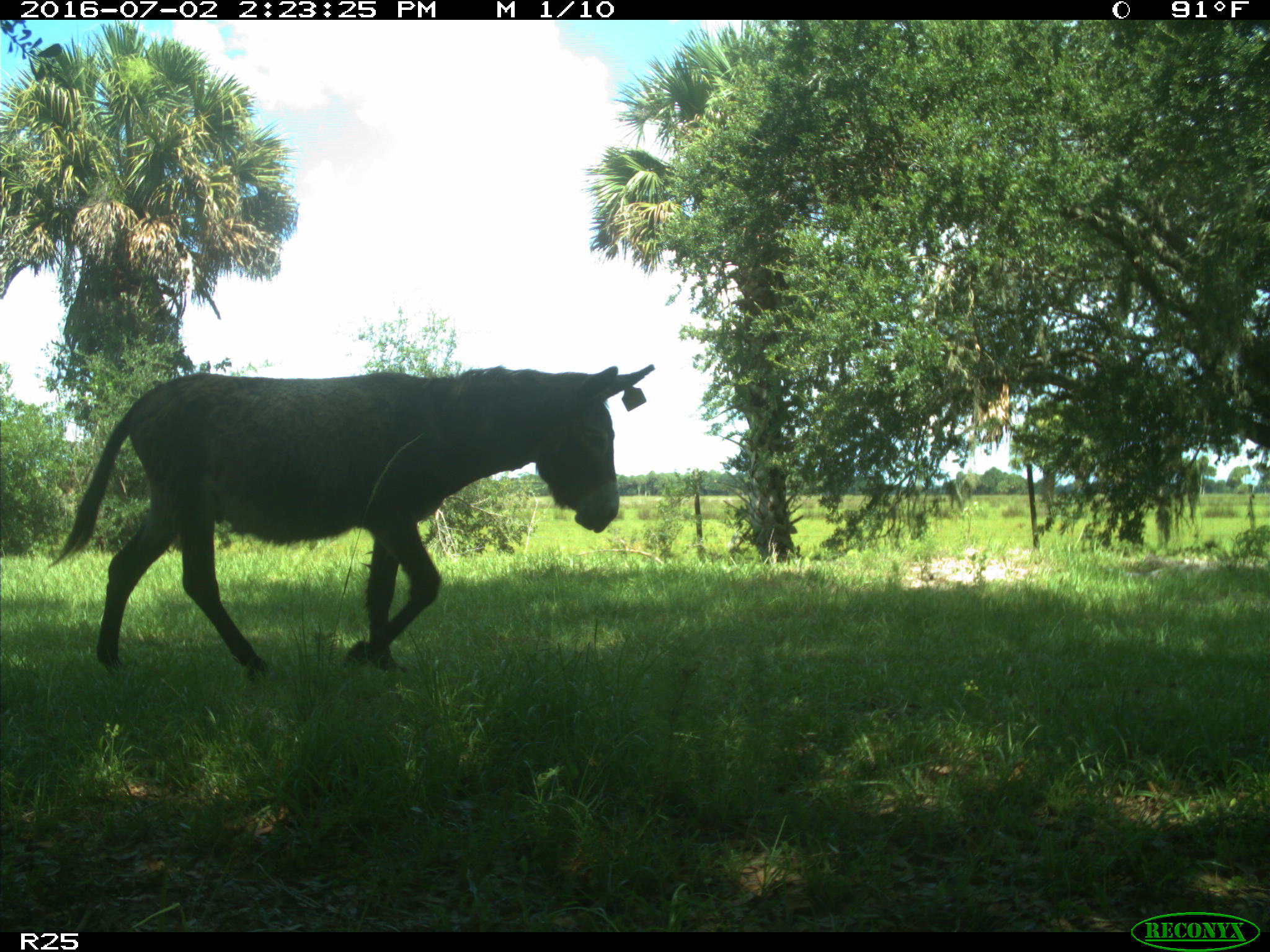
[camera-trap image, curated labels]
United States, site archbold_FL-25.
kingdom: Animalia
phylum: Chordata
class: Mammalia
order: Artiodactyla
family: Bovidae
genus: Bos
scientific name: Bos taurus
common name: domestic cow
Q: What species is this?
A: Bos taurus (domestic cow).